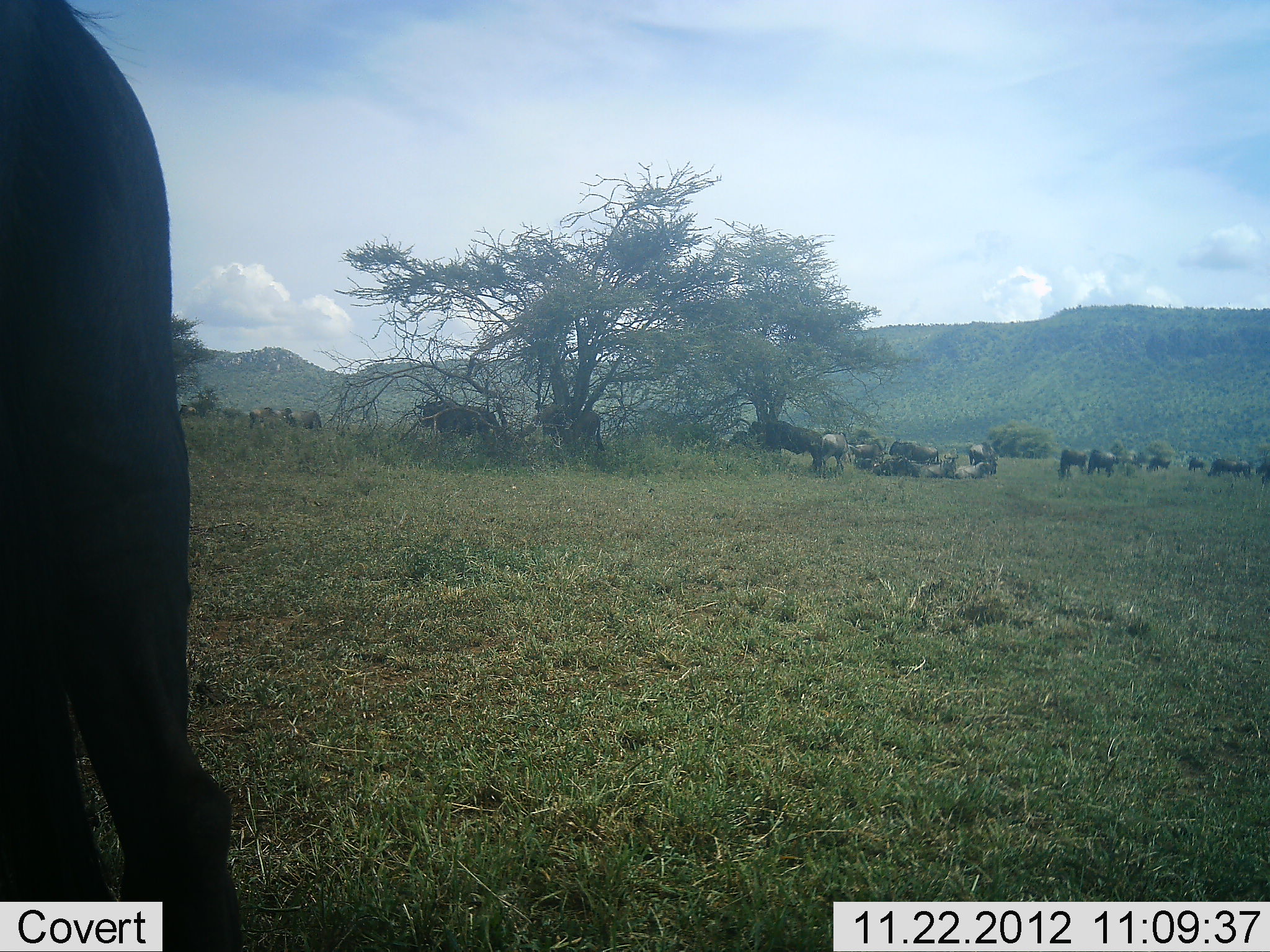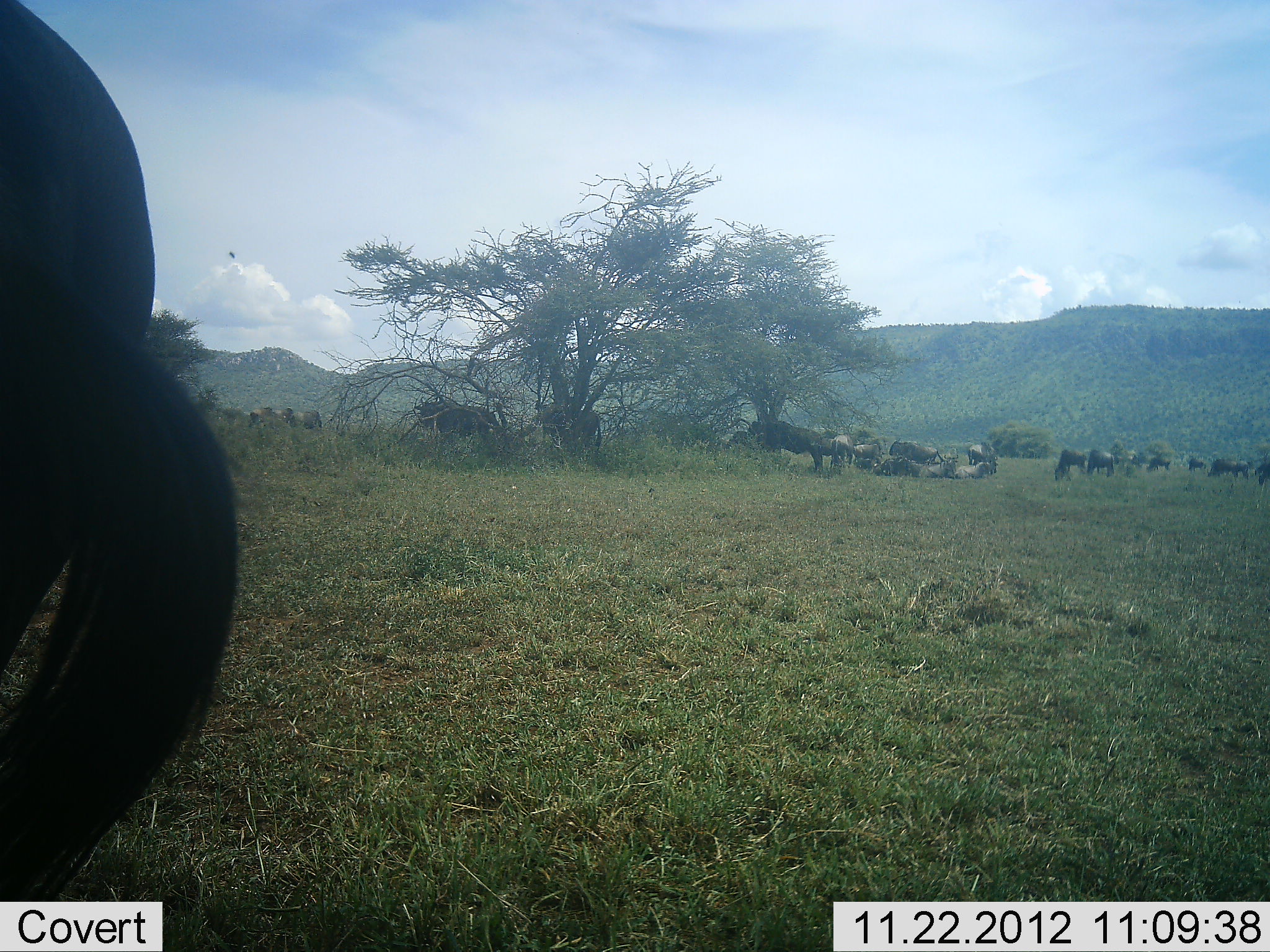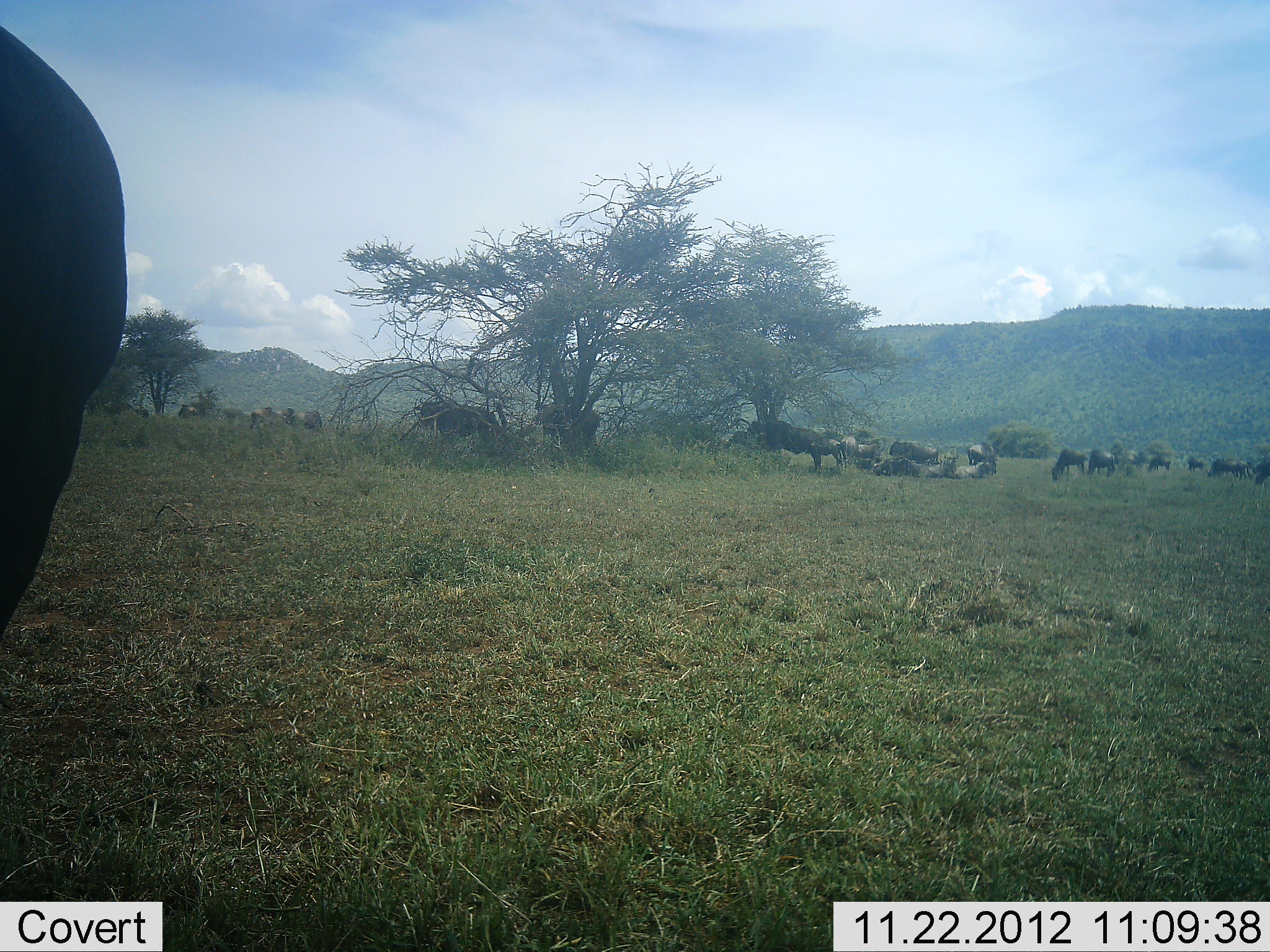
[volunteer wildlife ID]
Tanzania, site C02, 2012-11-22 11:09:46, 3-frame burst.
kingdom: Animalia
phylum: Chordata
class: Mammalia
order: Artiodactyla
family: Bovidae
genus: Connochaetes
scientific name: Connochaetes taurinus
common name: blue wildebeest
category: wildebeest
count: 11-50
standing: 71%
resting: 88%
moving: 17%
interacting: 0%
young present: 0%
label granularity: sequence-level